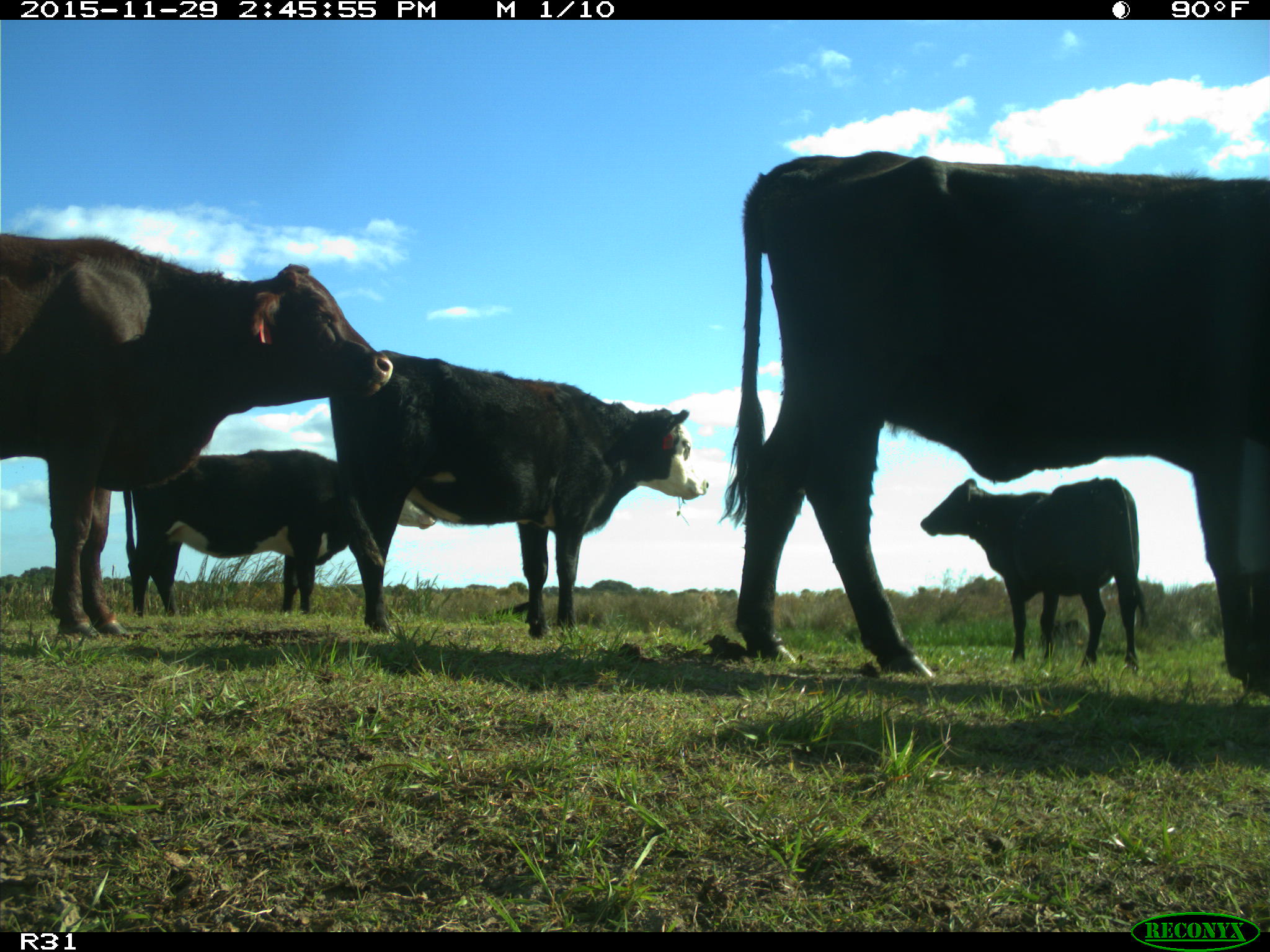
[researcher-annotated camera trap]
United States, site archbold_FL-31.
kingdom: Animalia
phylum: Chordata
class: Mammalia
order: Artiodactyla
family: Bovidae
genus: Bos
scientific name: Bos taurus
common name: domestic cow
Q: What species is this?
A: Bos taurus (domestic cow).